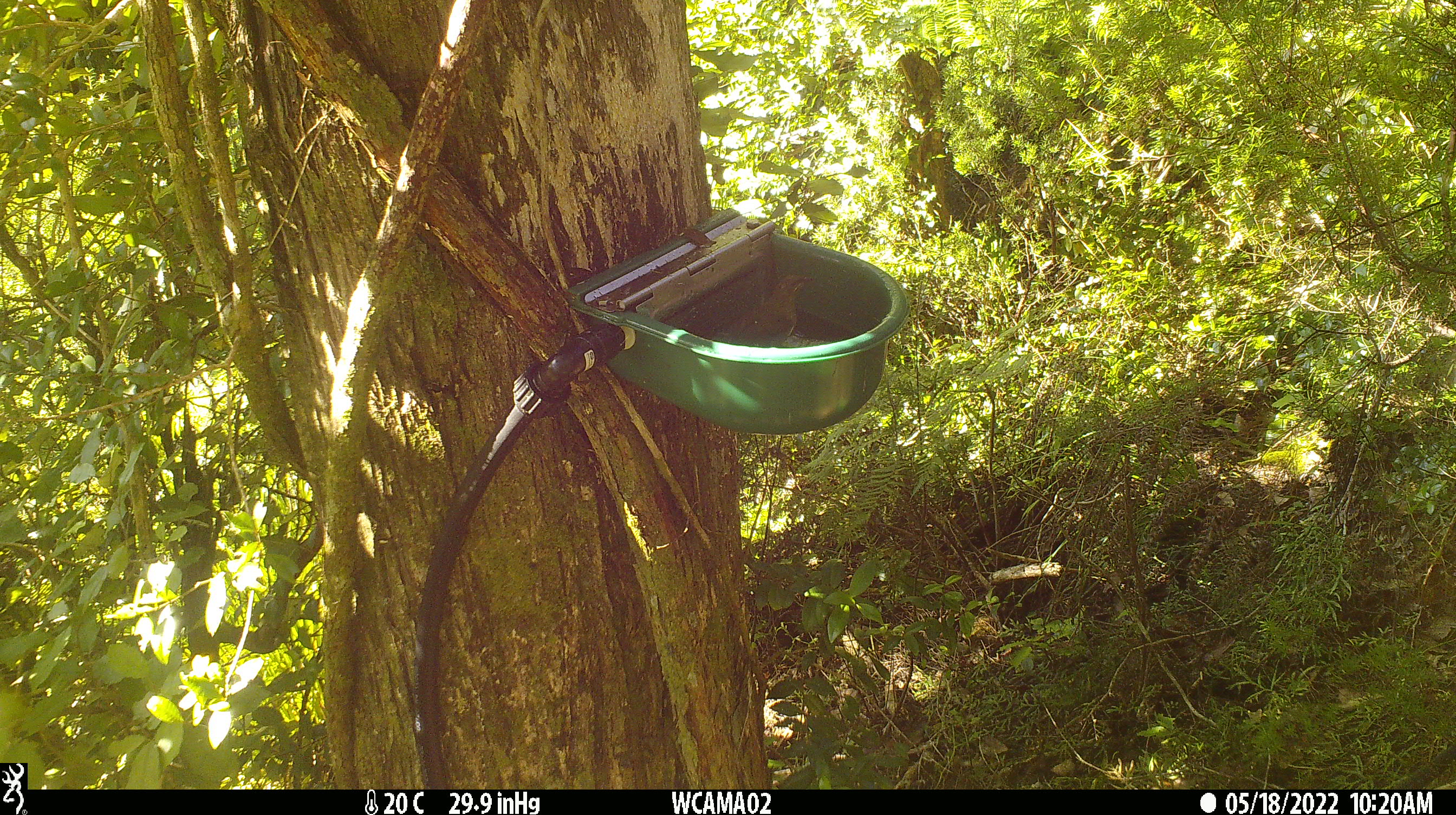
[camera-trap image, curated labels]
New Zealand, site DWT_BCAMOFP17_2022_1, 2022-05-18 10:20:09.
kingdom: Animalia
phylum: Chordata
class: Aves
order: Passeriformes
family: Meliphagidae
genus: Anthornis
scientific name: Anthornis melanura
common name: new zealand bellbird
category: bellbird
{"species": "bellbird (new zealand bellbird) (Anthornis melanura)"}